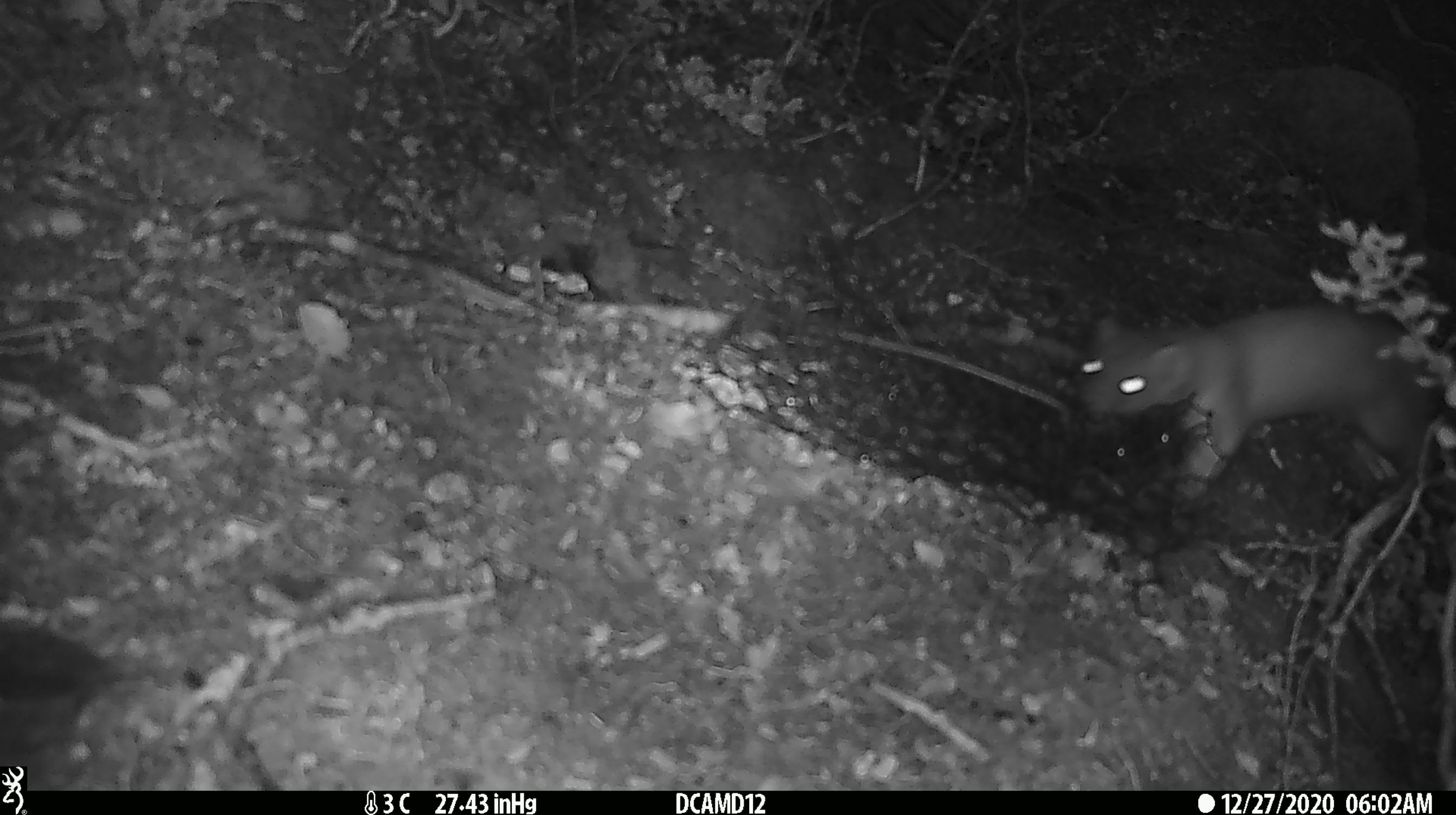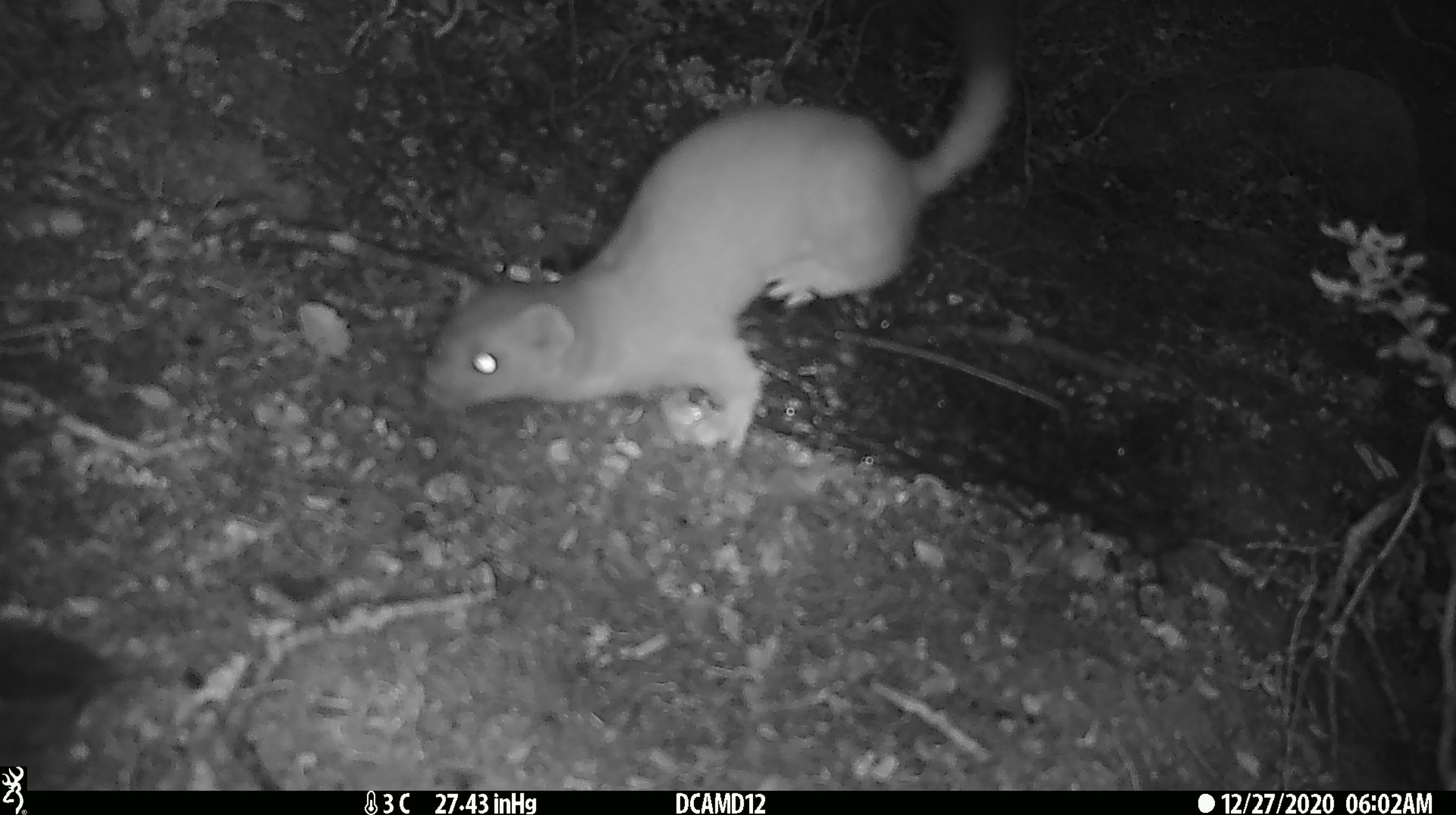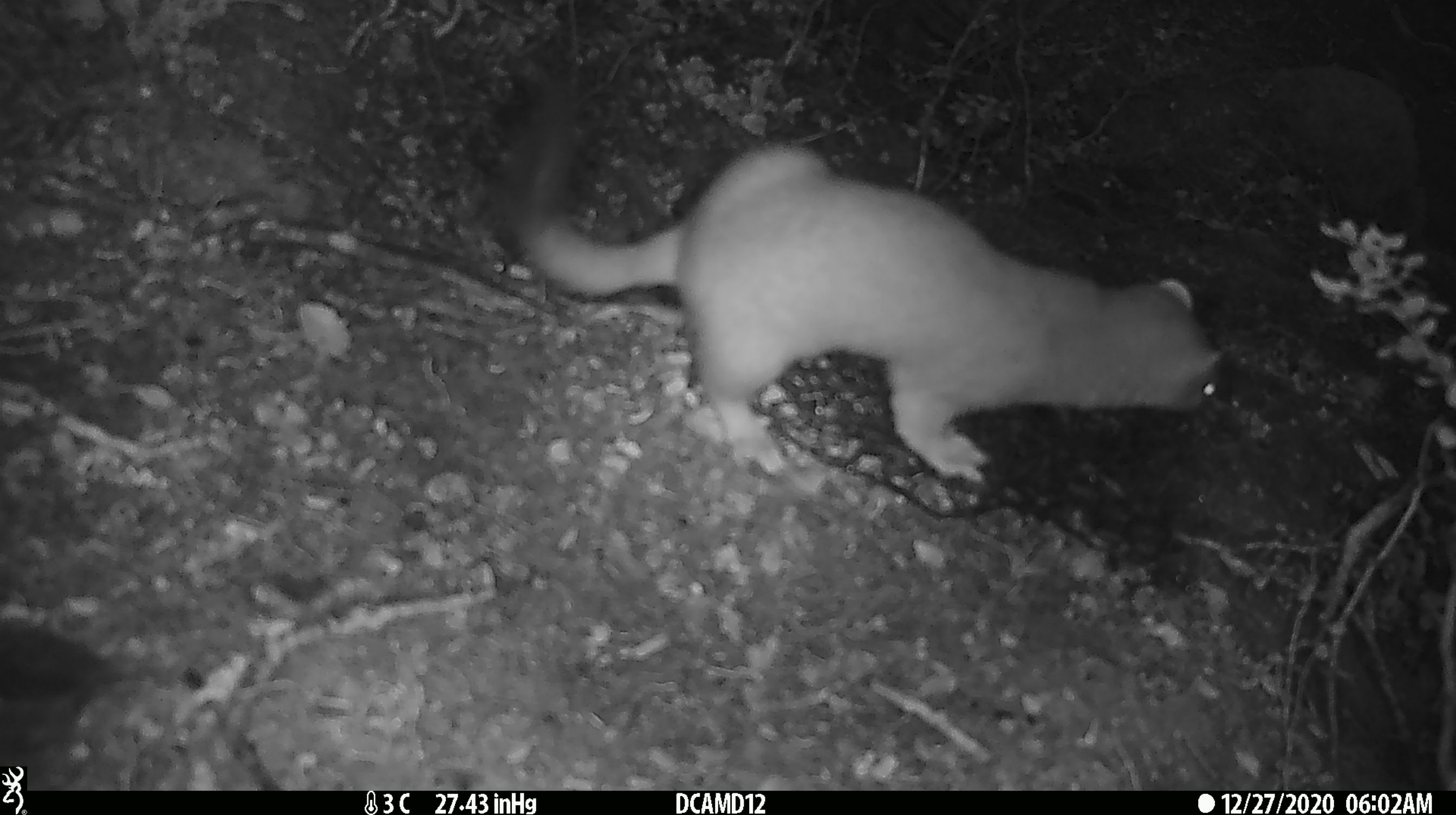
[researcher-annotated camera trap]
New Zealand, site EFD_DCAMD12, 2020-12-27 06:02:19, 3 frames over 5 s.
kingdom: Animalia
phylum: Chordata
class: Mammalia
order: Carnivora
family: Mustelidae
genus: Mustela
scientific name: Mustela erminea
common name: stoat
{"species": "stoat (Mustela erminea)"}